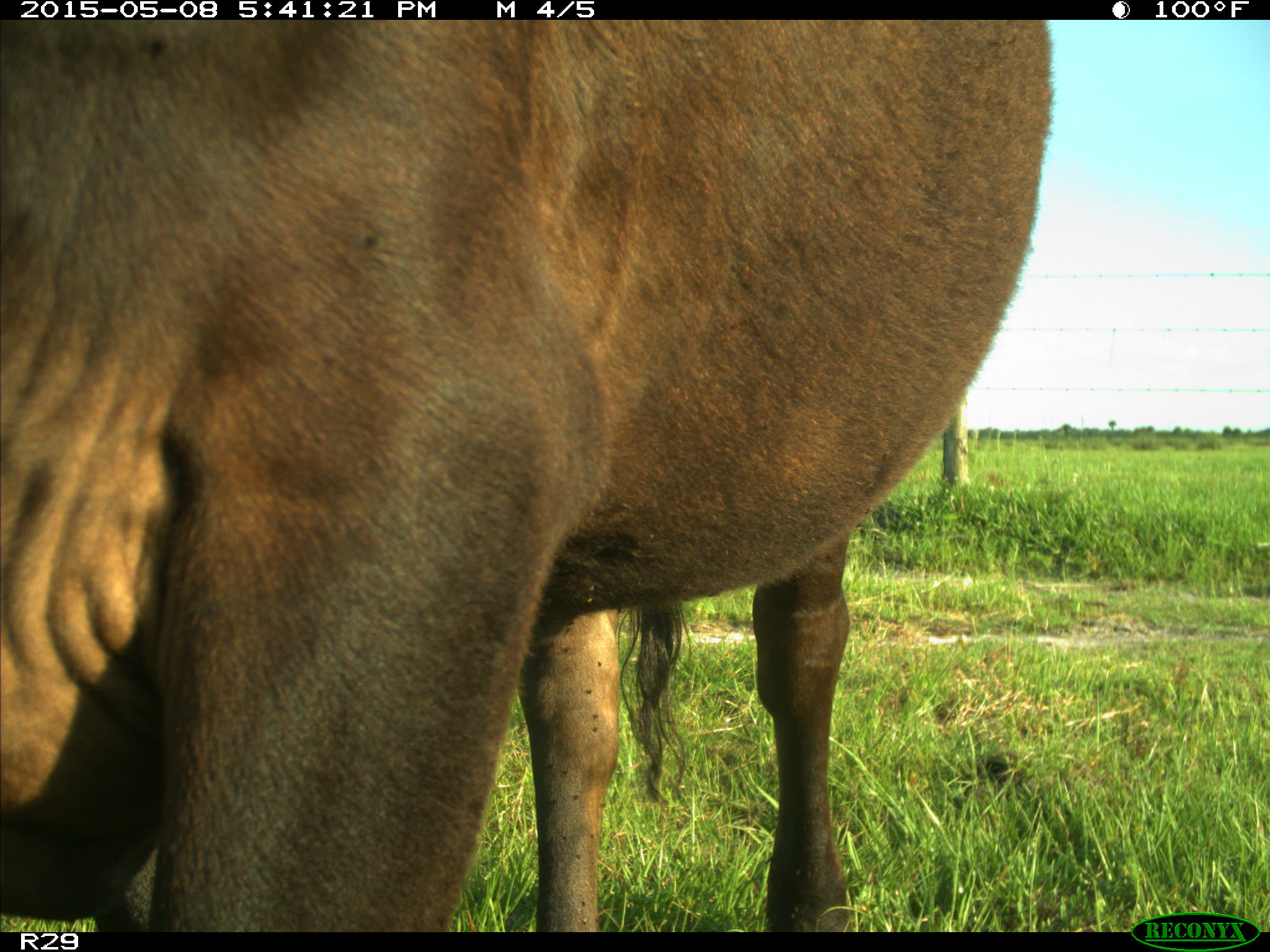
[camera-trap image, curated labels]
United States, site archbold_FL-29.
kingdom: Animalia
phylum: Chordata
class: Mammalia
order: Artiodactyla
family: Bovidae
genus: Bos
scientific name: Bos taurus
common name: domestic cow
Bos taurus (domestic cow).